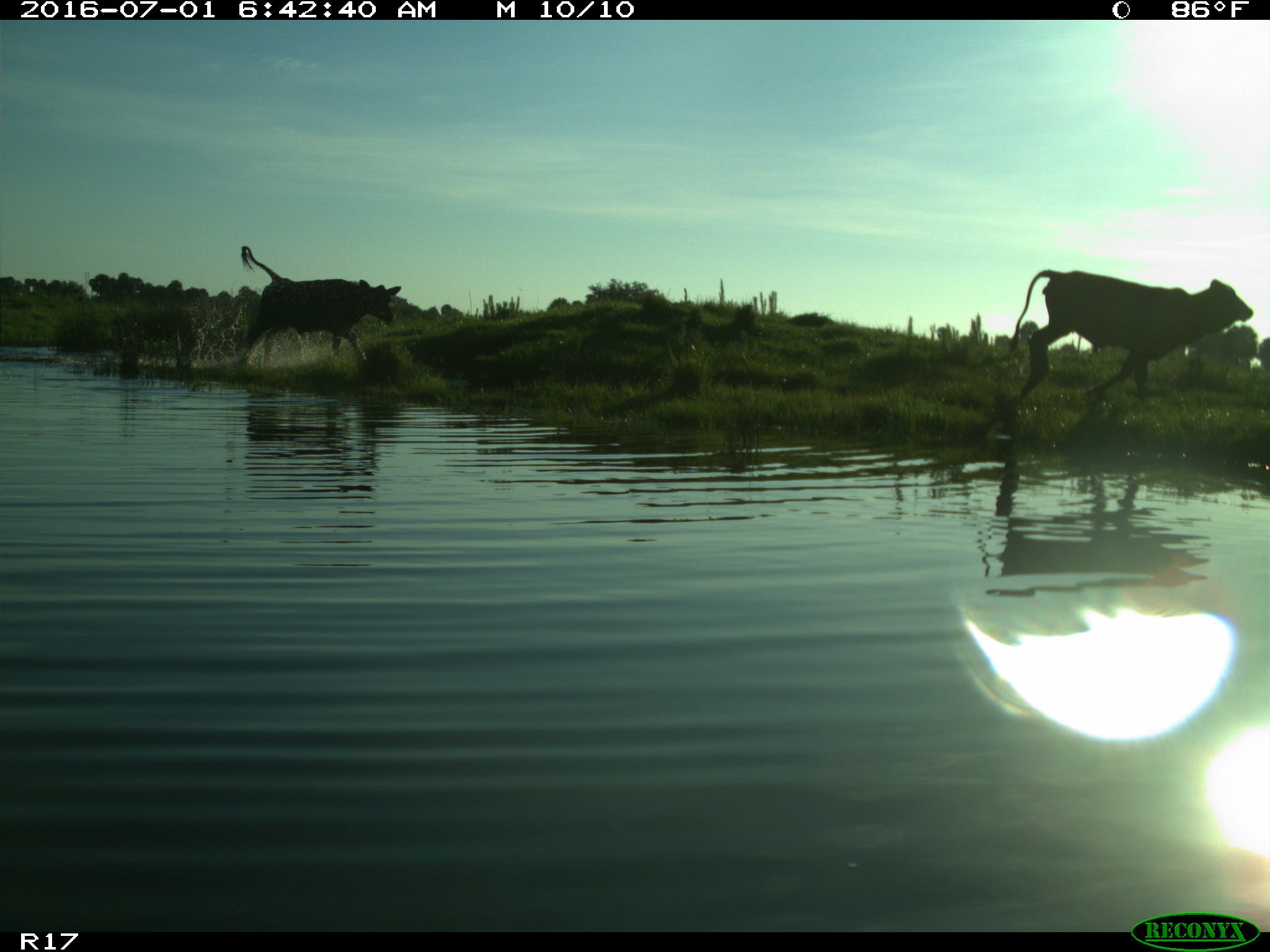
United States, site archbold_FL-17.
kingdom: Animalia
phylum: Chordata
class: Mammalia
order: Artiodactyla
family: Bovidae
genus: Bos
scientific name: Bos taurus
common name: domestic cow